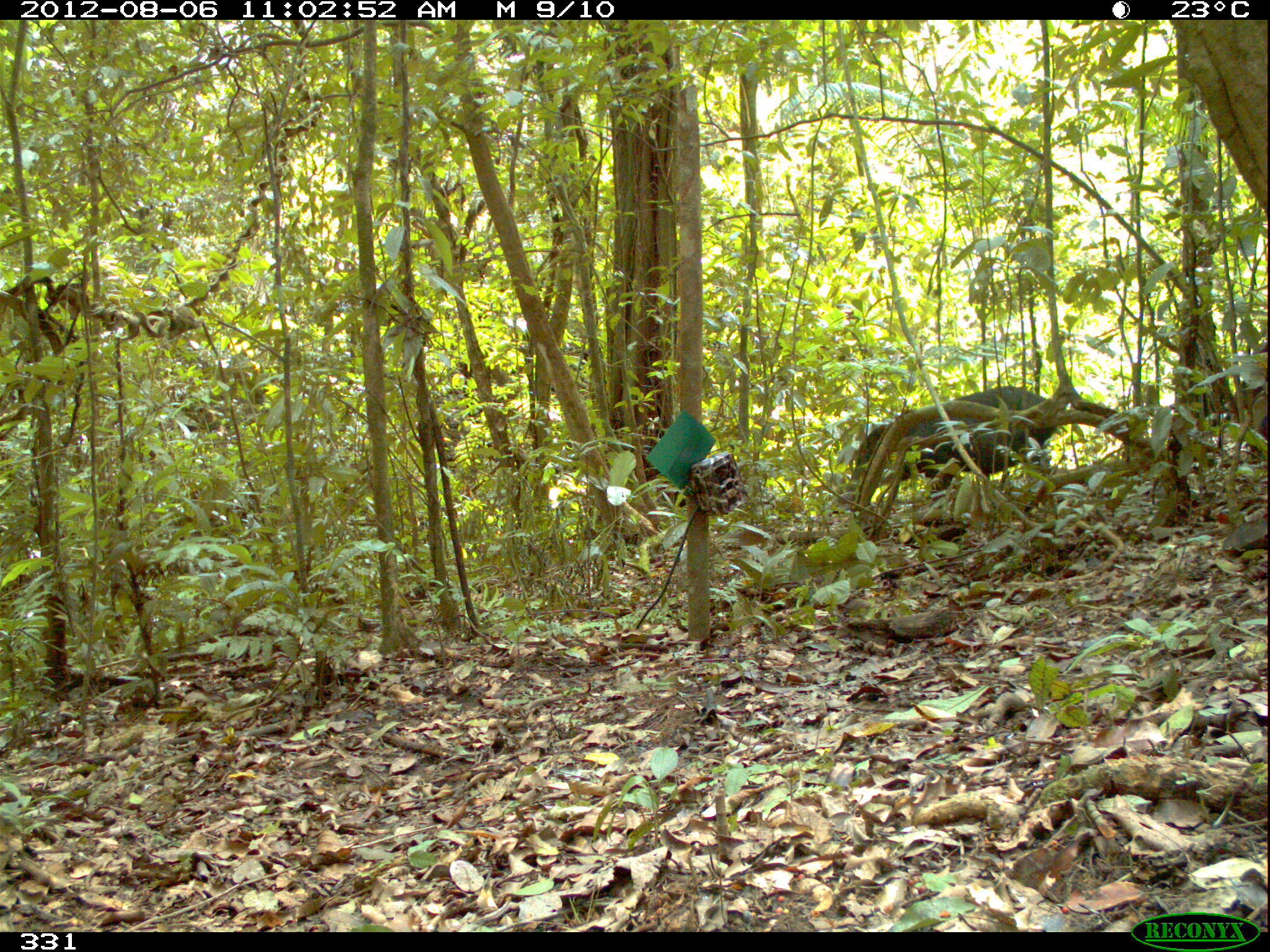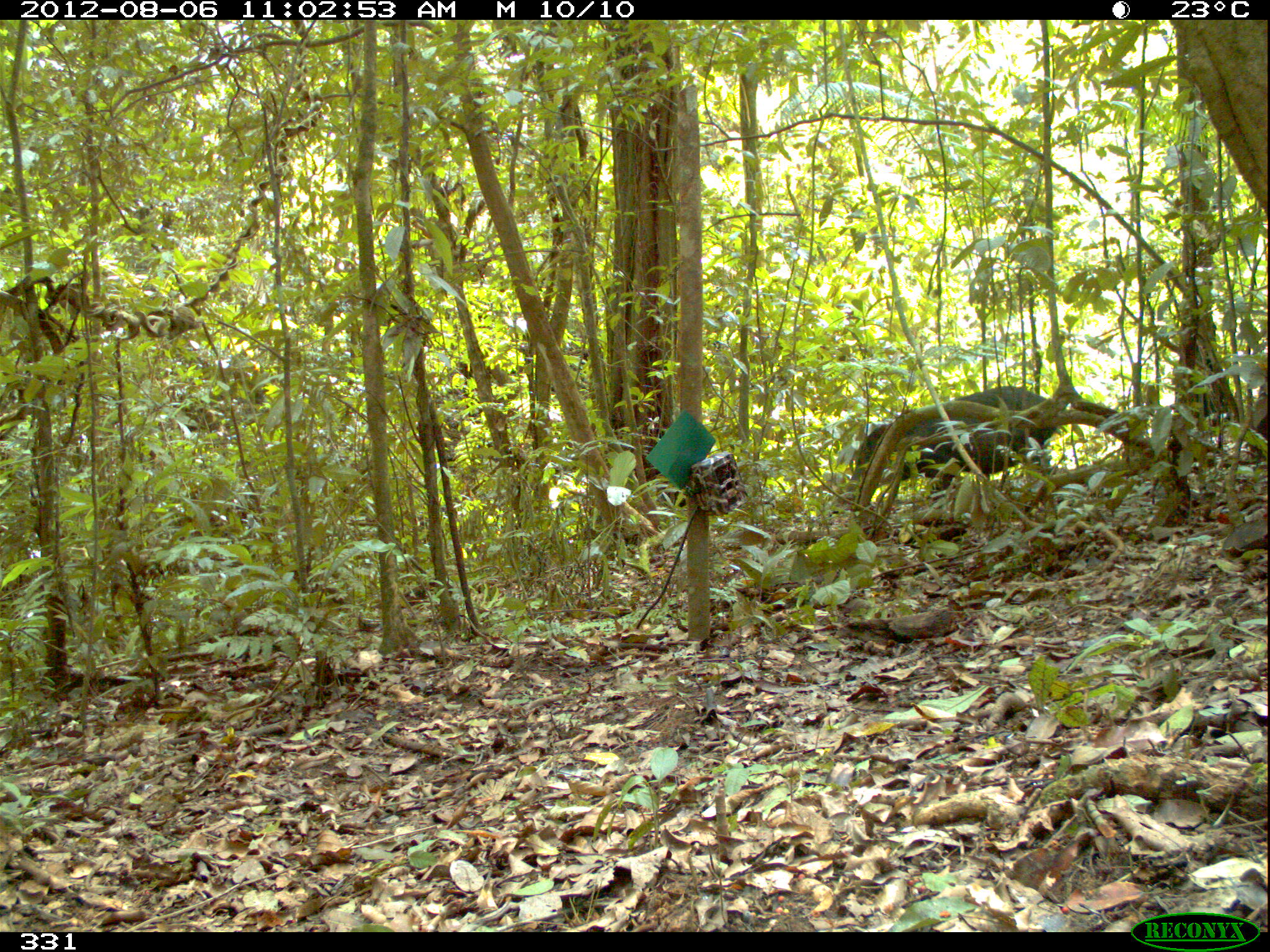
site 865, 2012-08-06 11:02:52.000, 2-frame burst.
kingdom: Animalia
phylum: Chordata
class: Mammalia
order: Artiodactyla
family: Tayassuidae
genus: Tayassu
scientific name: Tayassu pecari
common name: white-lipped peccary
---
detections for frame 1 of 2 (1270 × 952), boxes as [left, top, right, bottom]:
tayassu pecari: [845, 383, 1067, 502]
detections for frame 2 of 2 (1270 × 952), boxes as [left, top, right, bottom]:
tayassu pecari: [837, 384, 1057, 510]